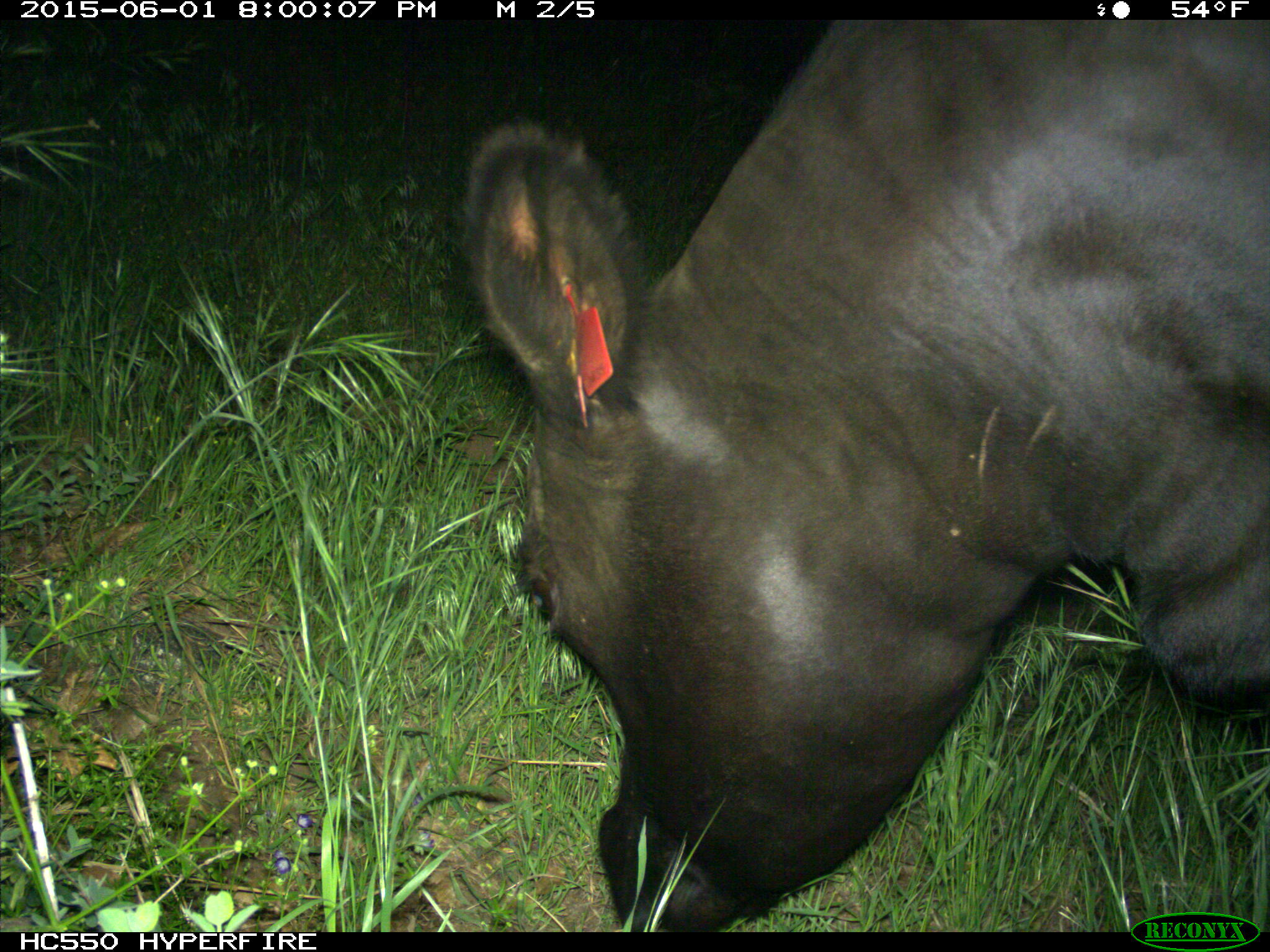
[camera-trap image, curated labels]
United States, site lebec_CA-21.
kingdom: Animalia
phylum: Chordata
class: Mammalia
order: Artiodactyla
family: Bovidae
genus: Bos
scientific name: Bos taurus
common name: domestic cow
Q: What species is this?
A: Bos taurus (domestic cow).